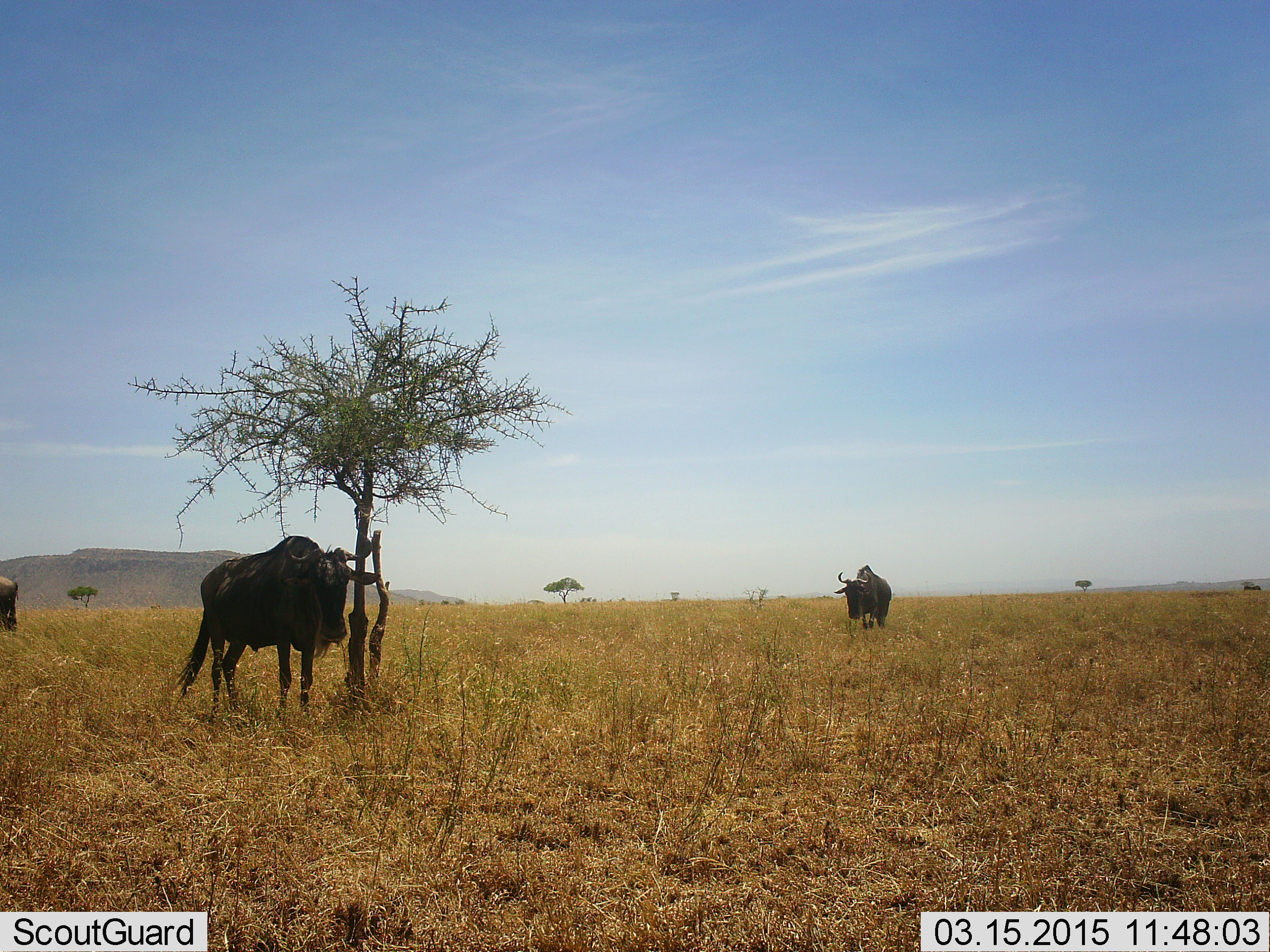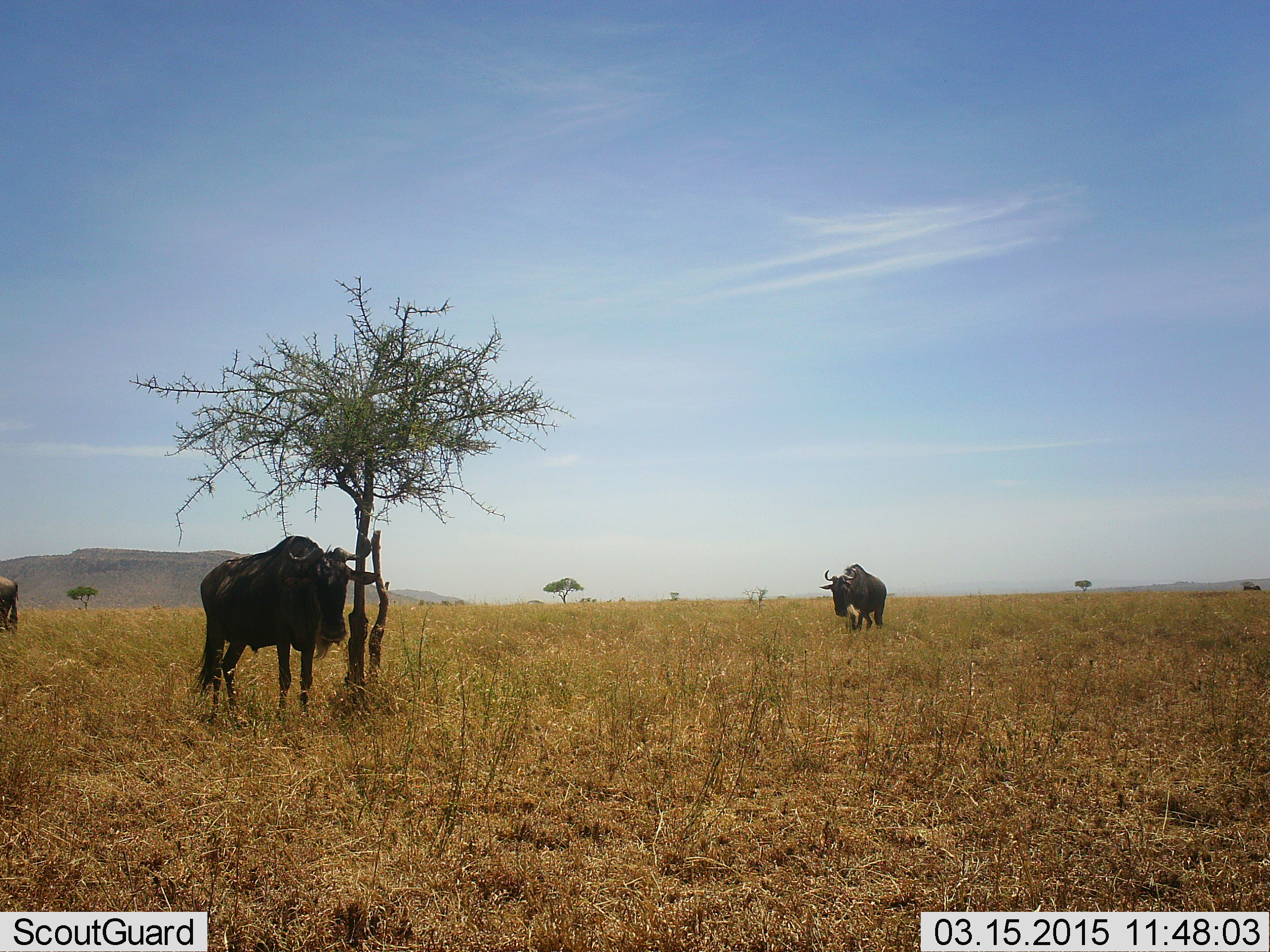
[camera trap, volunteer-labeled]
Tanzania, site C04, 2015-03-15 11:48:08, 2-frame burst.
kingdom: Animalia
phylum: Chordata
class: Mammalia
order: Artiodactyla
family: Bovidae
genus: Connochaetes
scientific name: Connochaetes taurinus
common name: blue wildebeest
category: wildebeest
Wildebeest (blue wildebeest) (Connochaetes taurinus), count 3. Behavior (volunteer vote fractions): standing 90%, resting 0%, moving 40%, interacting 0%. Young present (vote fraction): 0%. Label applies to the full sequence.